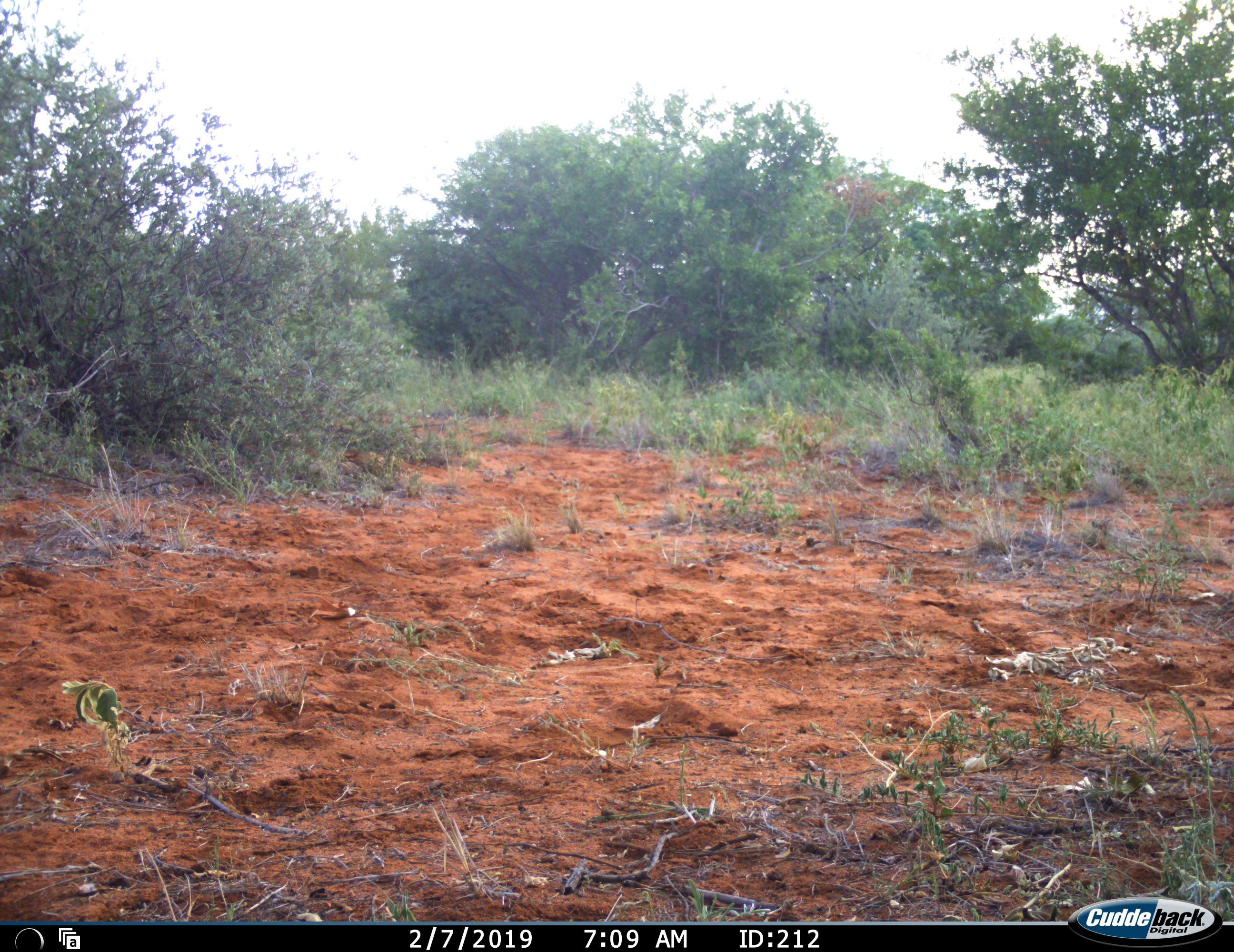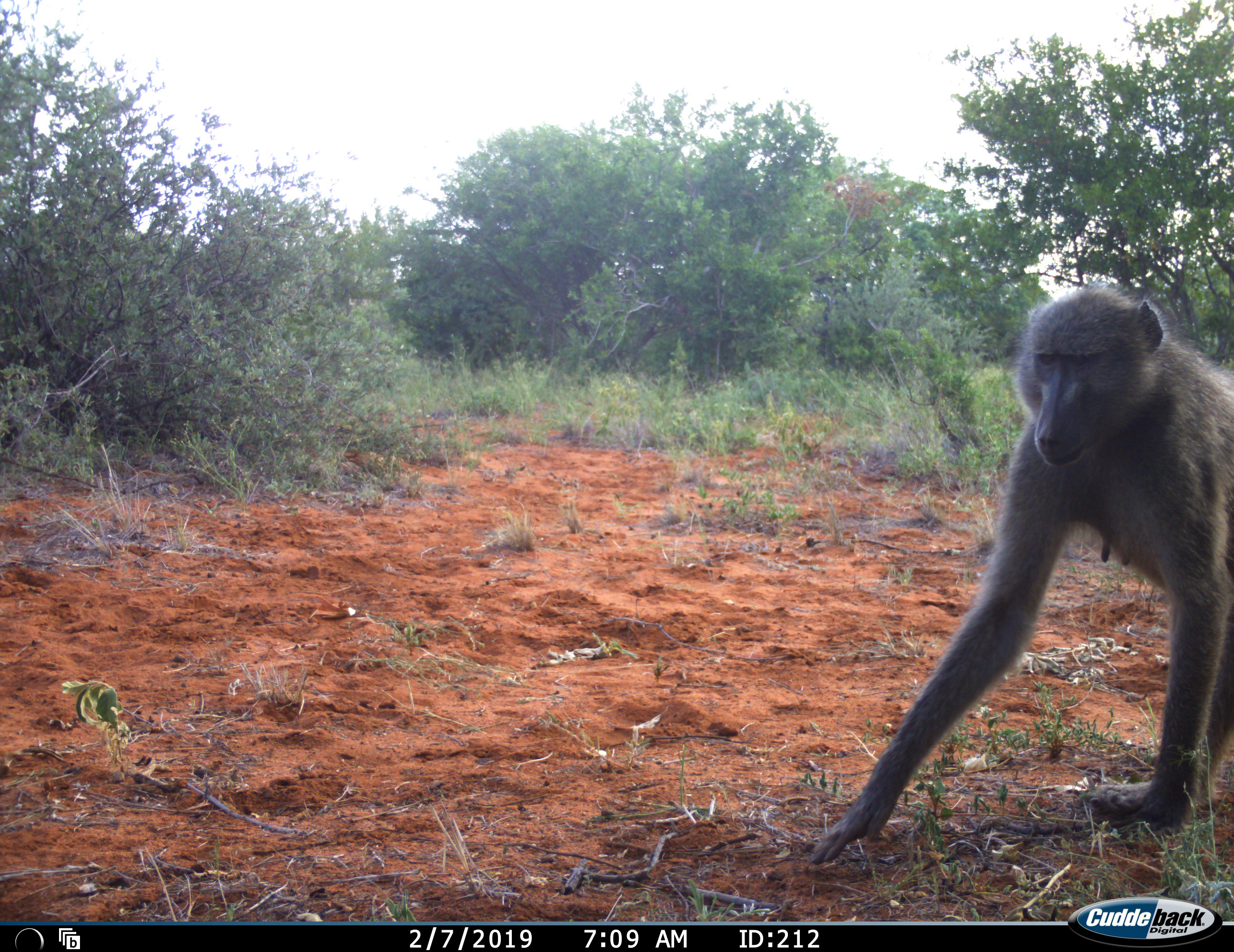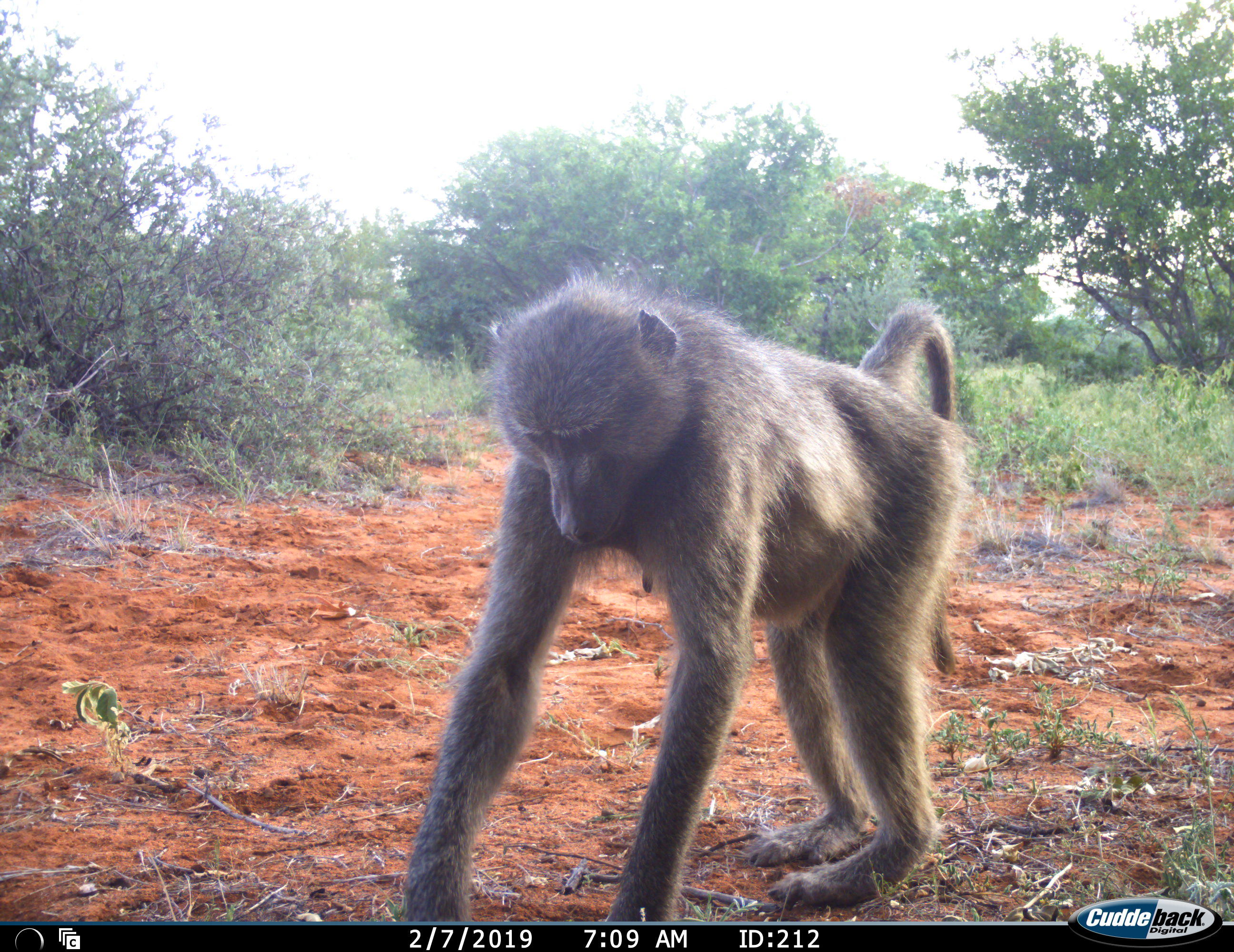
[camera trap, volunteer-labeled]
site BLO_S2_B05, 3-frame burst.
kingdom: Animalia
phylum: Chordata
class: Mammalia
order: Primates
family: Cercopithecidae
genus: Papio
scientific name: Papio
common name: baboon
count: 1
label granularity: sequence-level